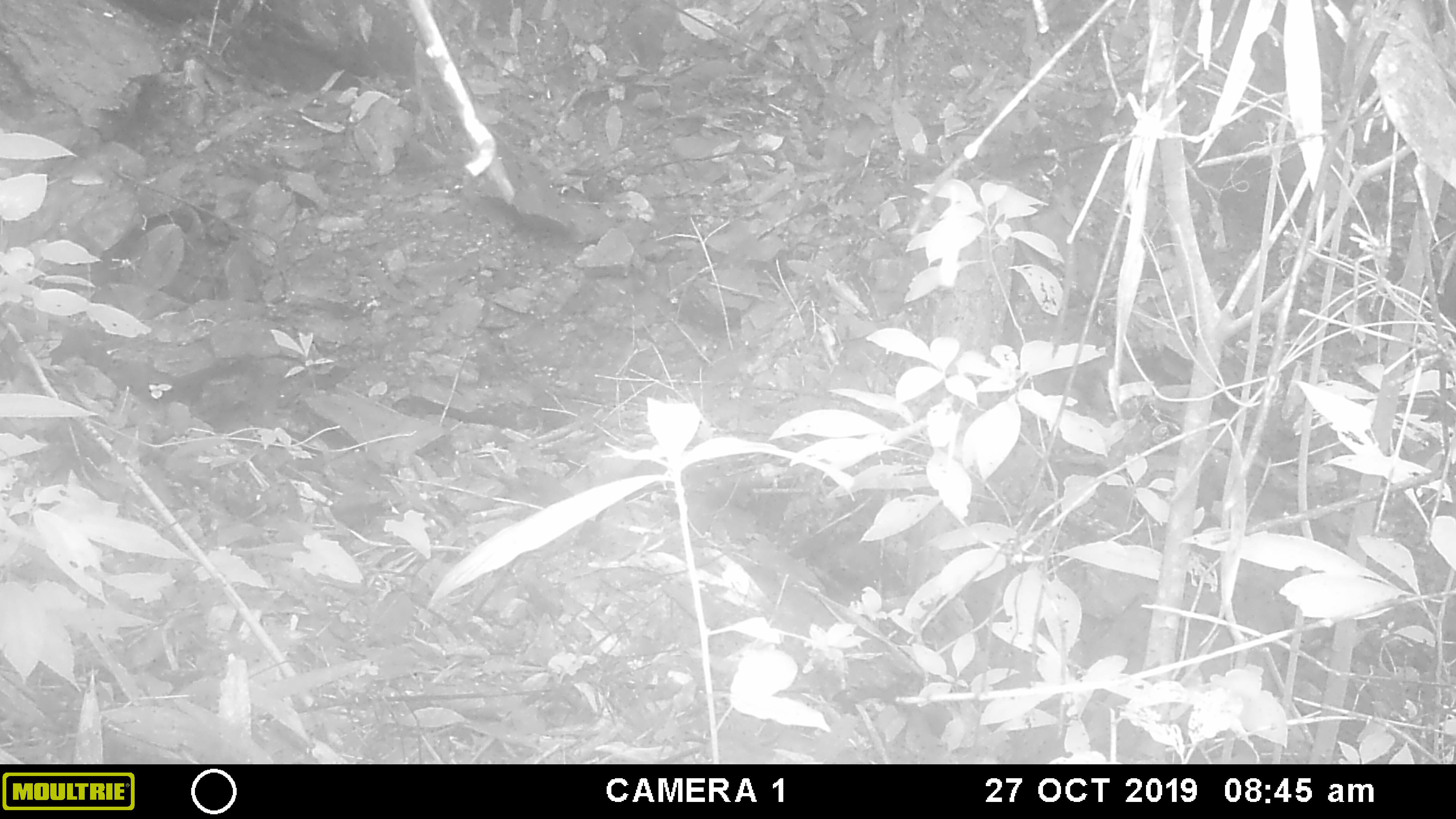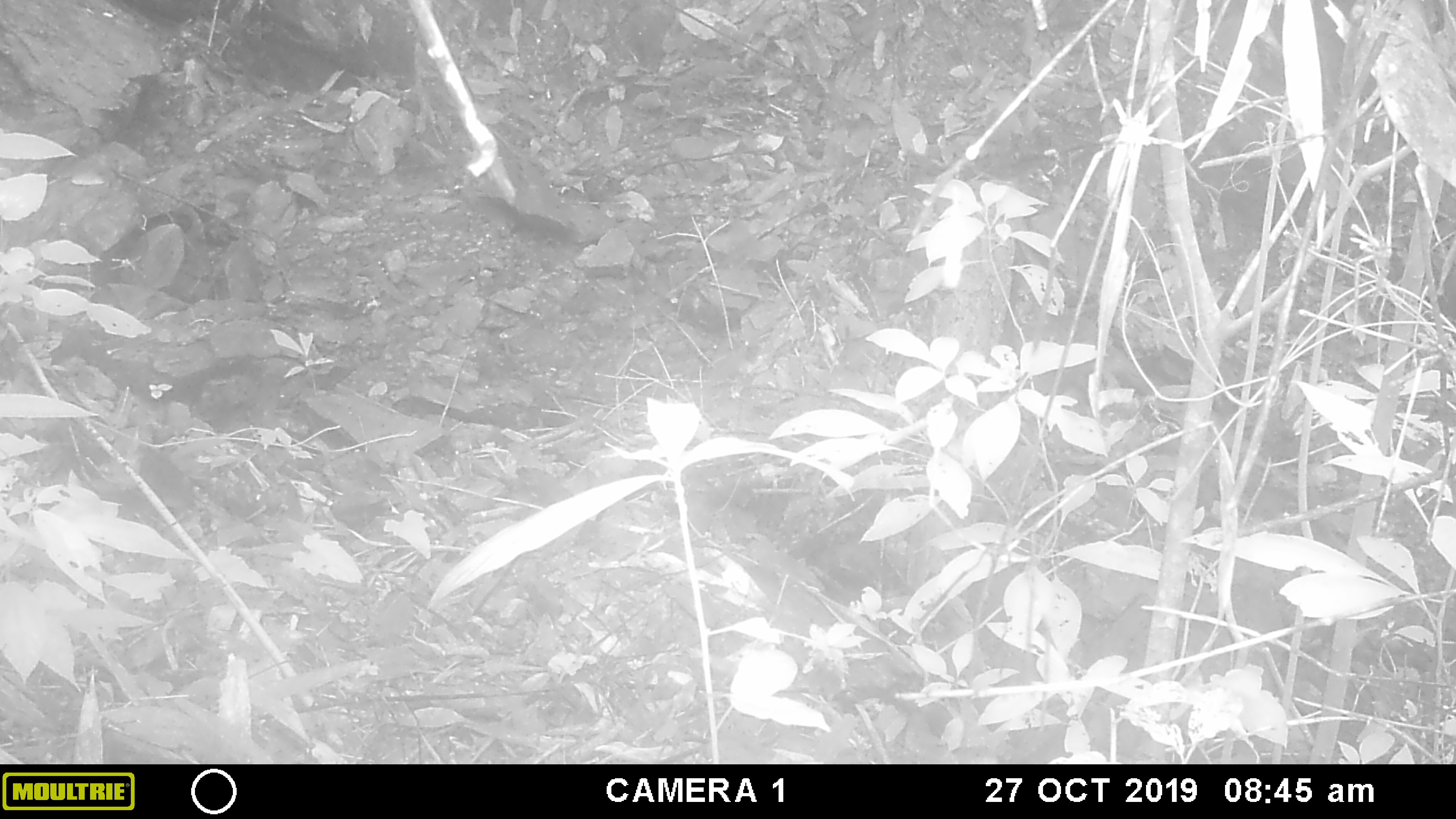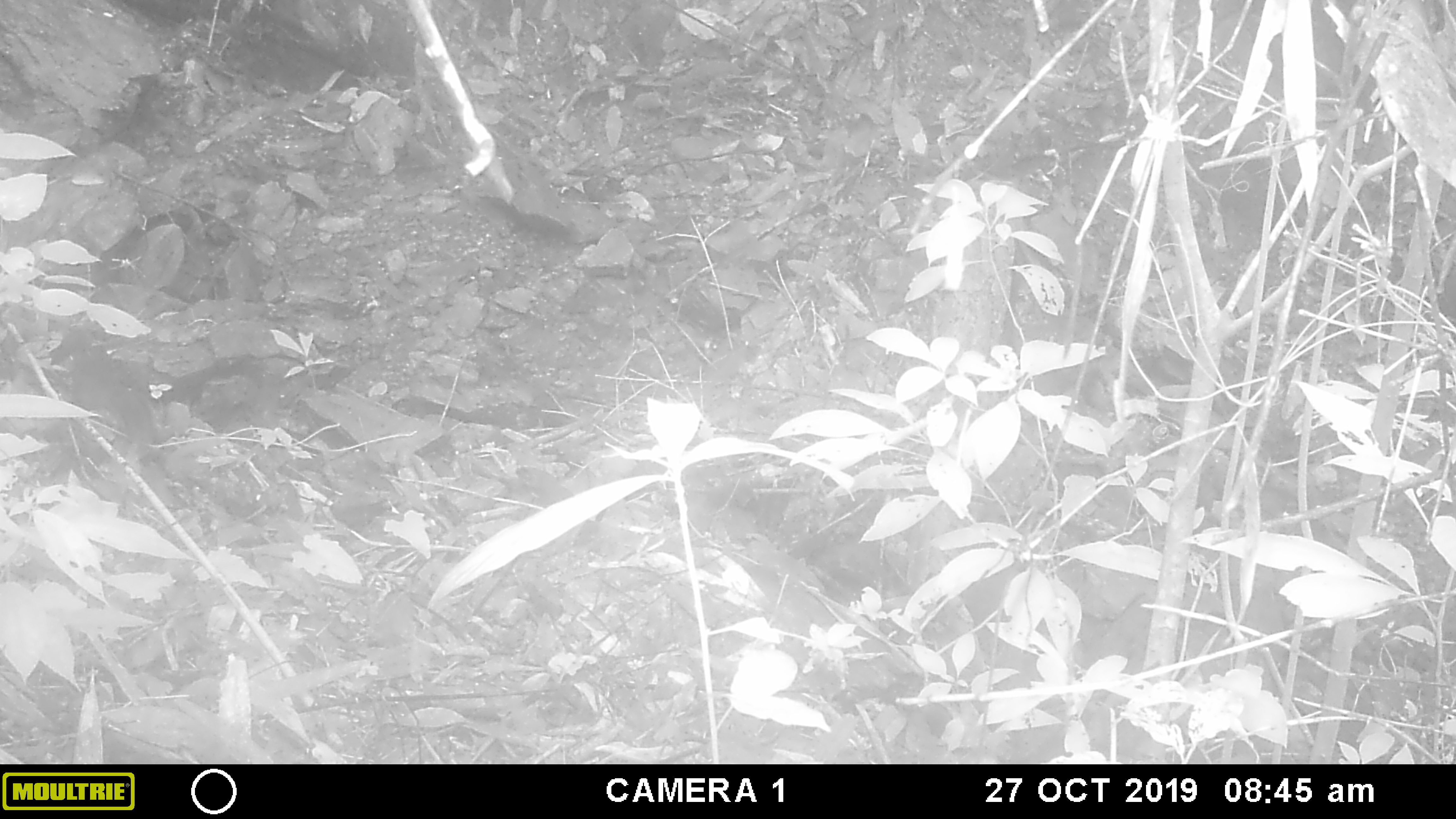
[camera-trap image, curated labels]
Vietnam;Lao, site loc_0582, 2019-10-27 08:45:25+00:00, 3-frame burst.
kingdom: Animalia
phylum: Chordata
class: Mammalia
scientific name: Mammalia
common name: mammal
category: unidentified small mammal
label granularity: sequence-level